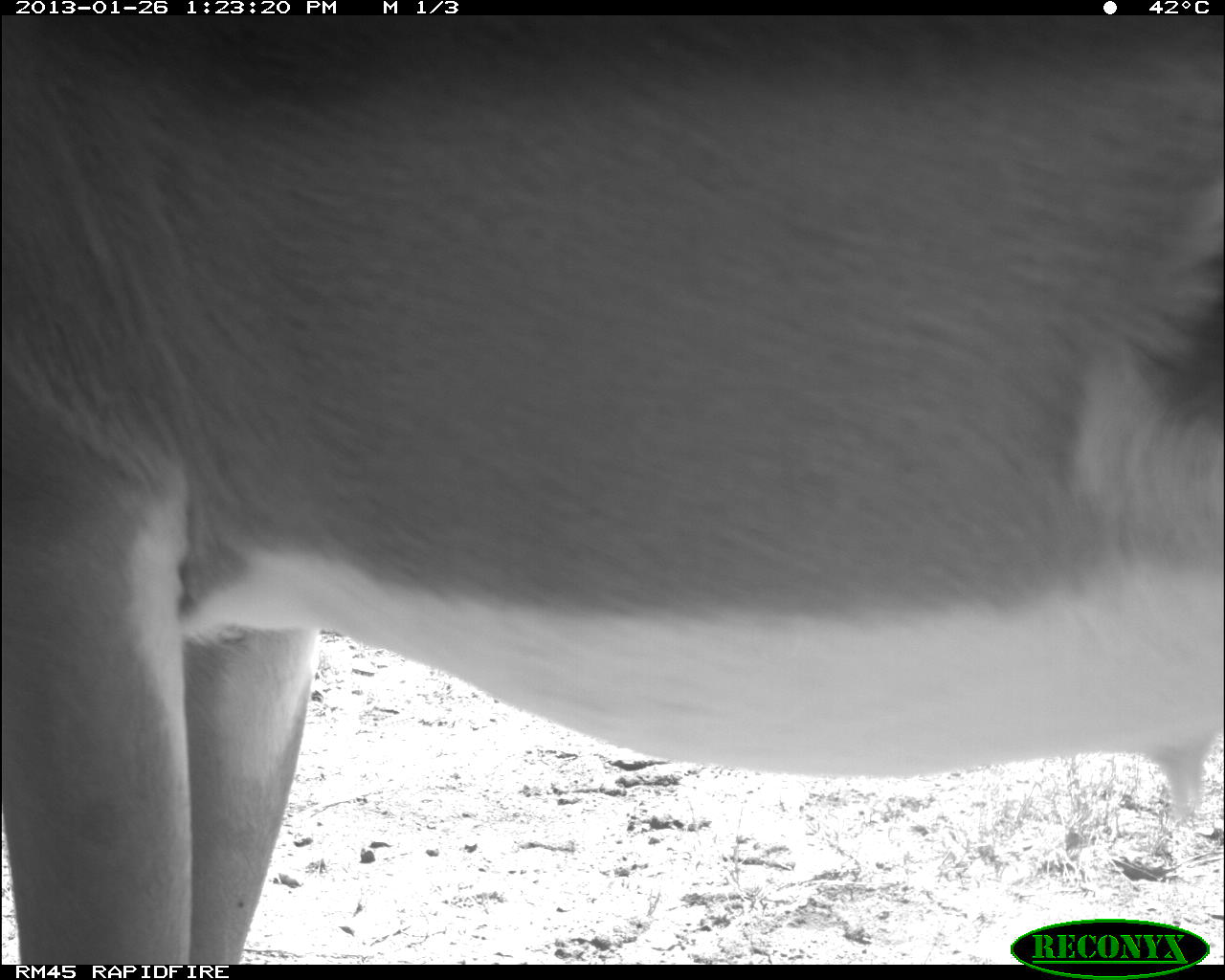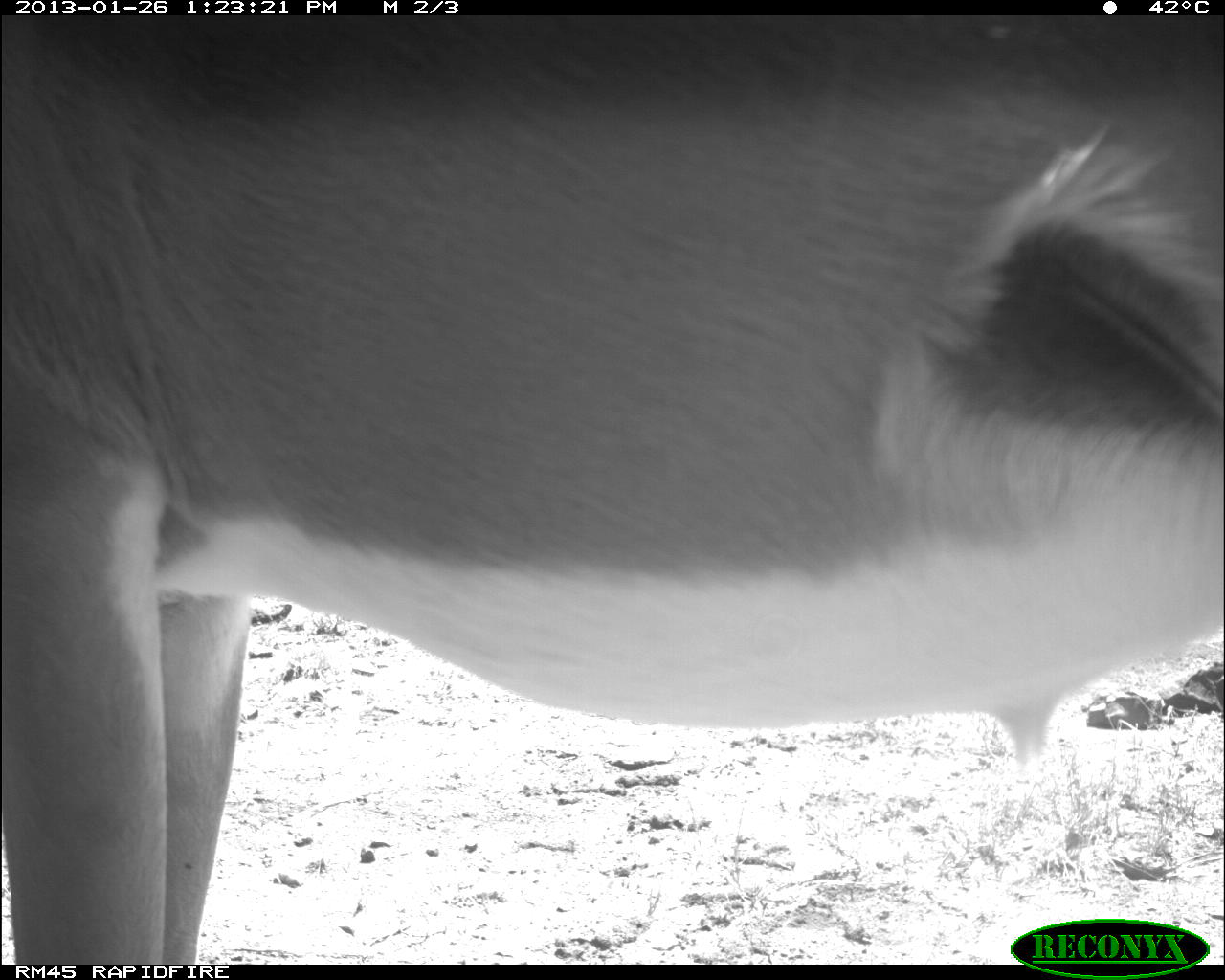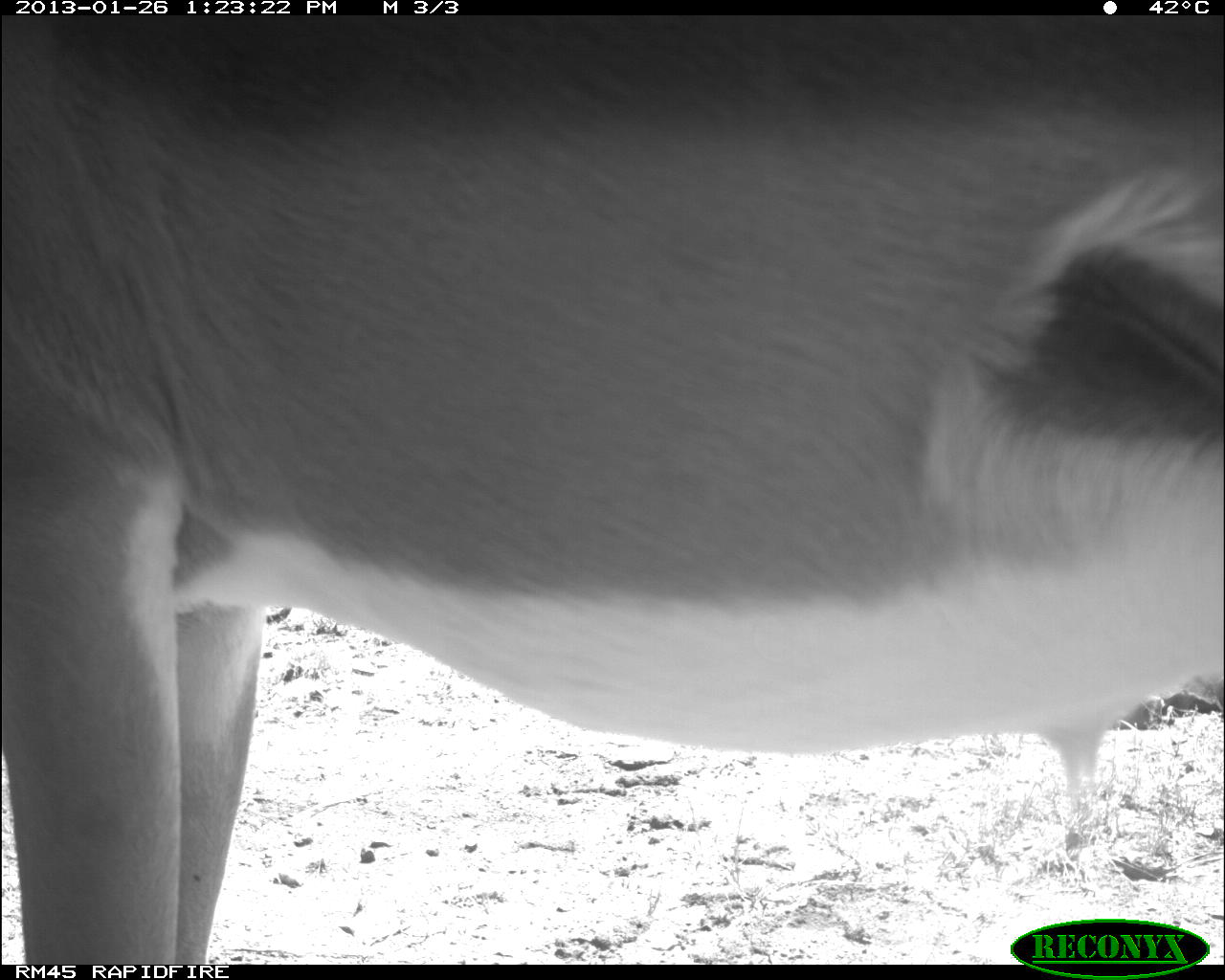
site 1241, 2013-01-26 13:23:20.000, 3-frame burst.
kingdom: Animalia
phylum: Chordata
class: Mammalia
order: Artiodactyla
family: Bovidae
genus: Aepyceros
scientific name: Aepyceros melampus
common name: impala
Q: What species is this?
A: Aepyceros melampus (impala).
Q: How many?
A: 1.